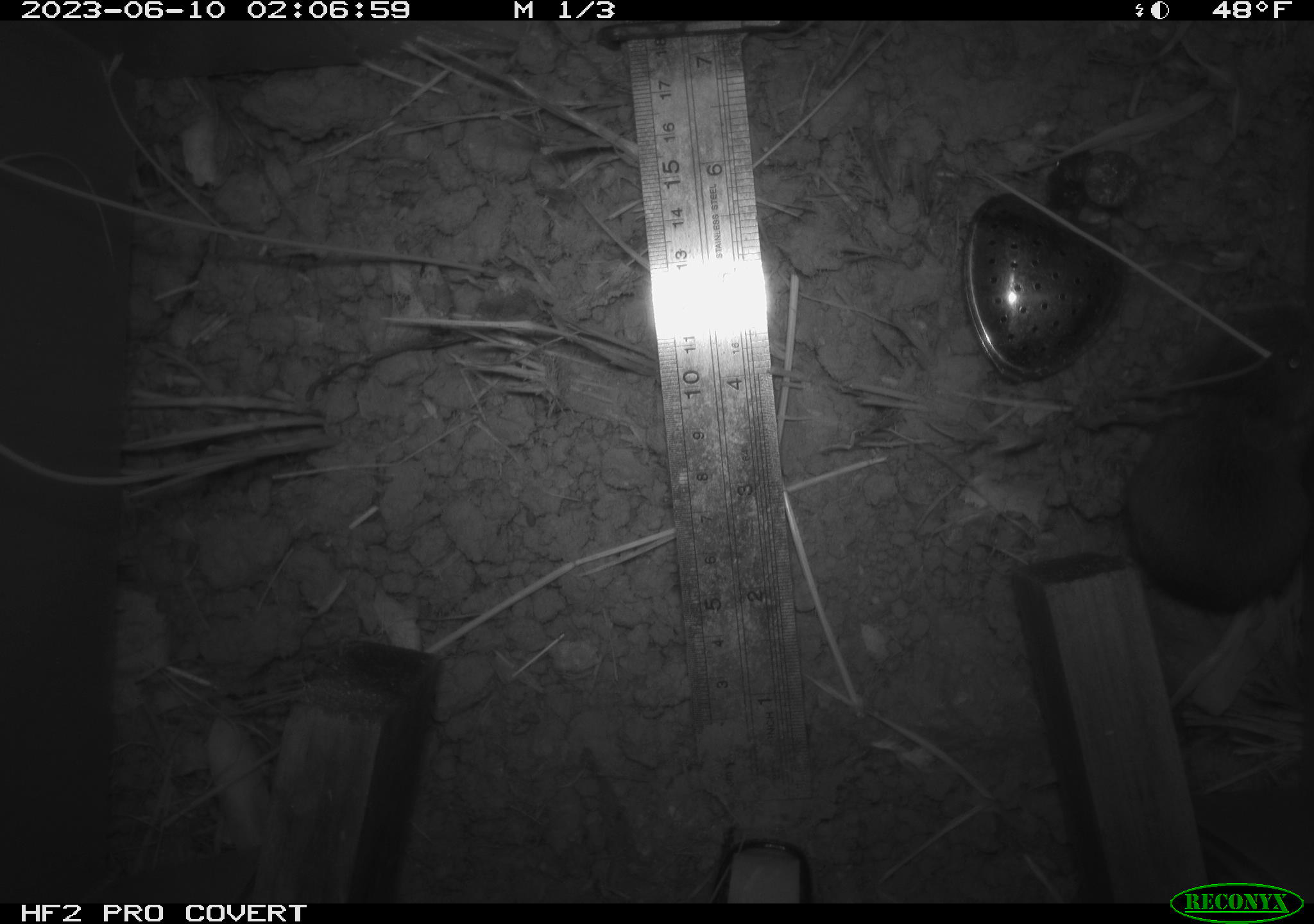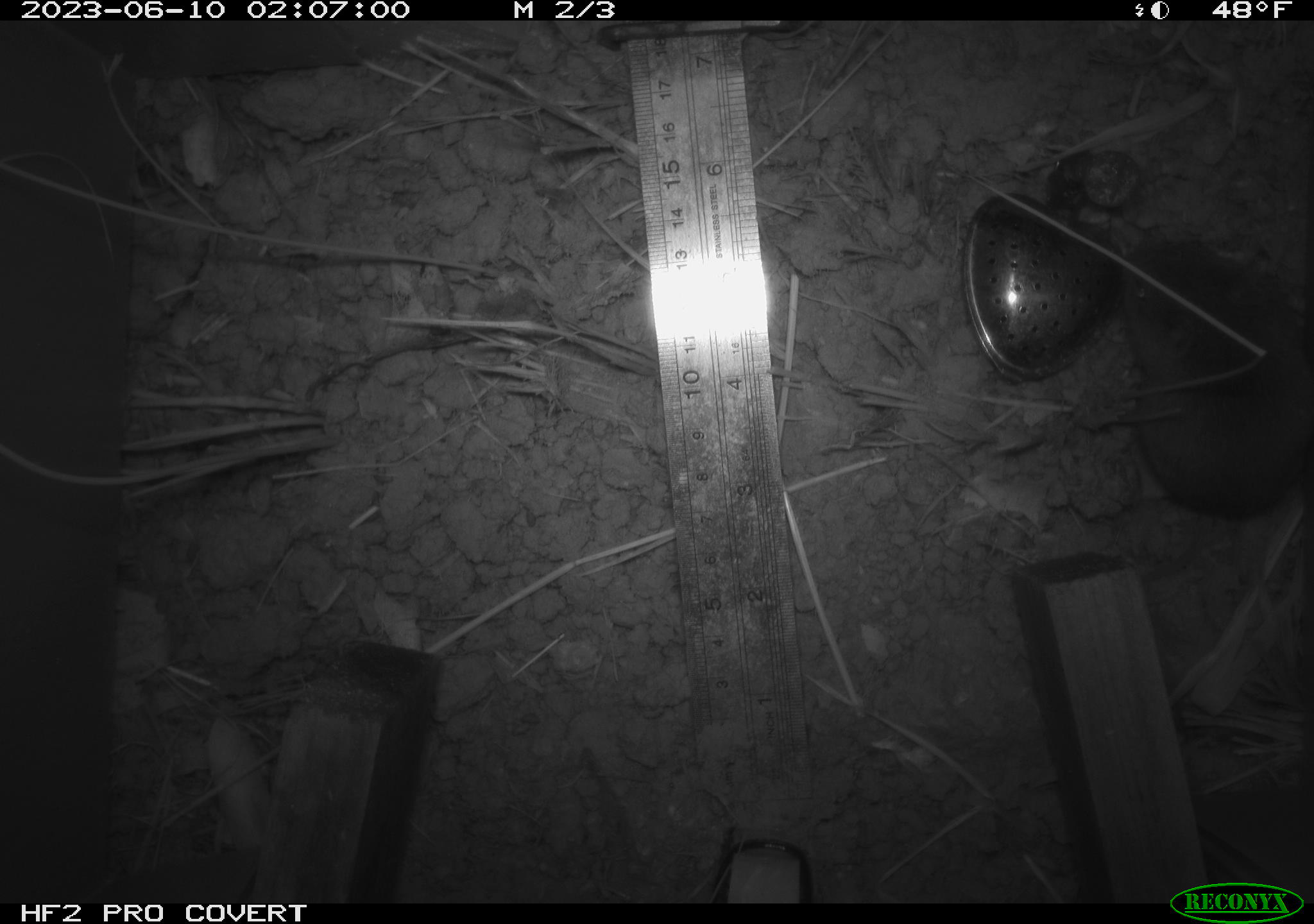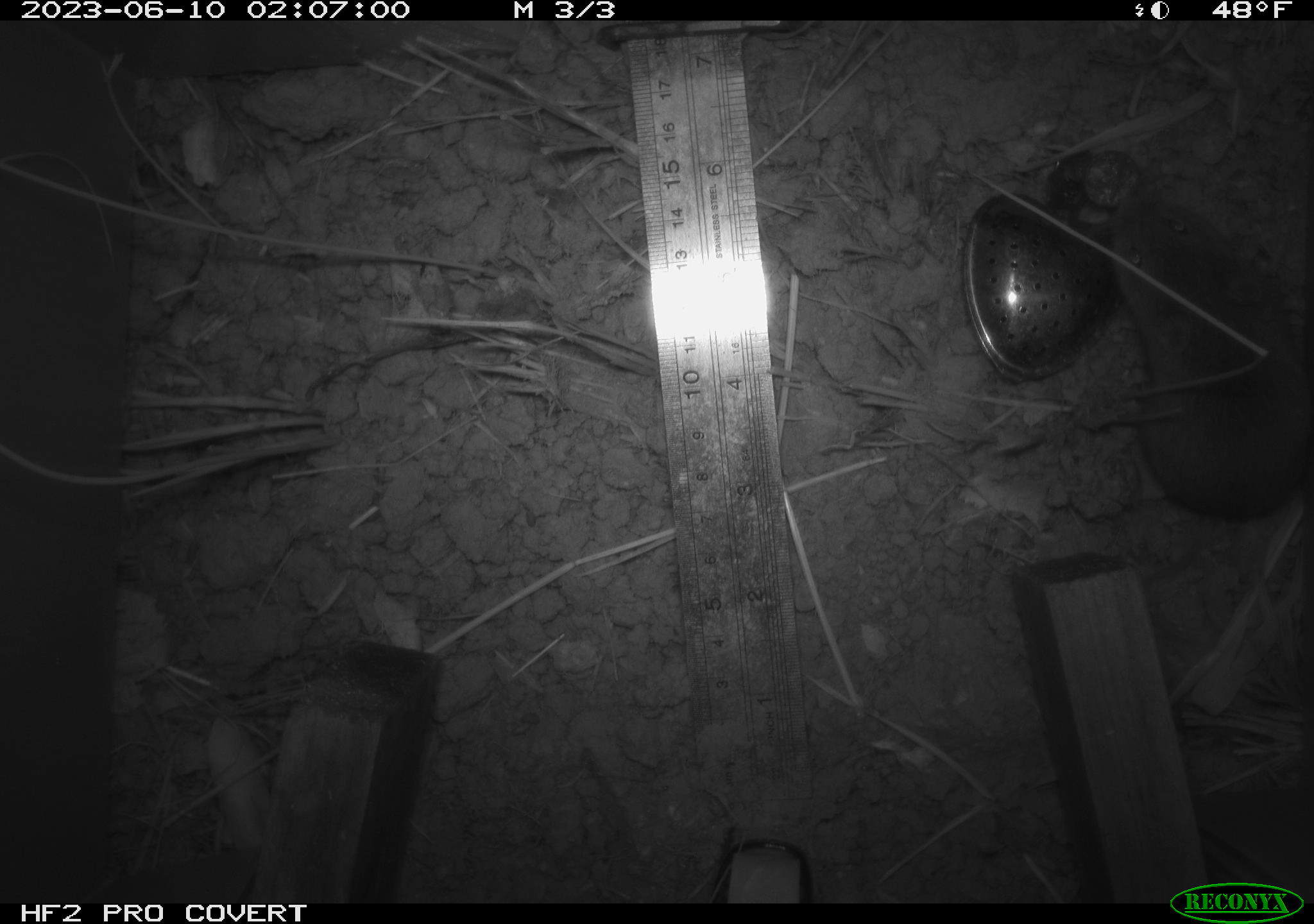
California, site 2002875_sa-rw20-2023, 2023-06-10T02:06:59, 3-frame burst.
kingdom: Animalia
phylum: Chordata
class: Mammalia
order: Rodentia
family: Cricetidae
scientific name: Arvicolinae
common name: voles, lemmings, and muskrats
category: arvicolinae subfamily